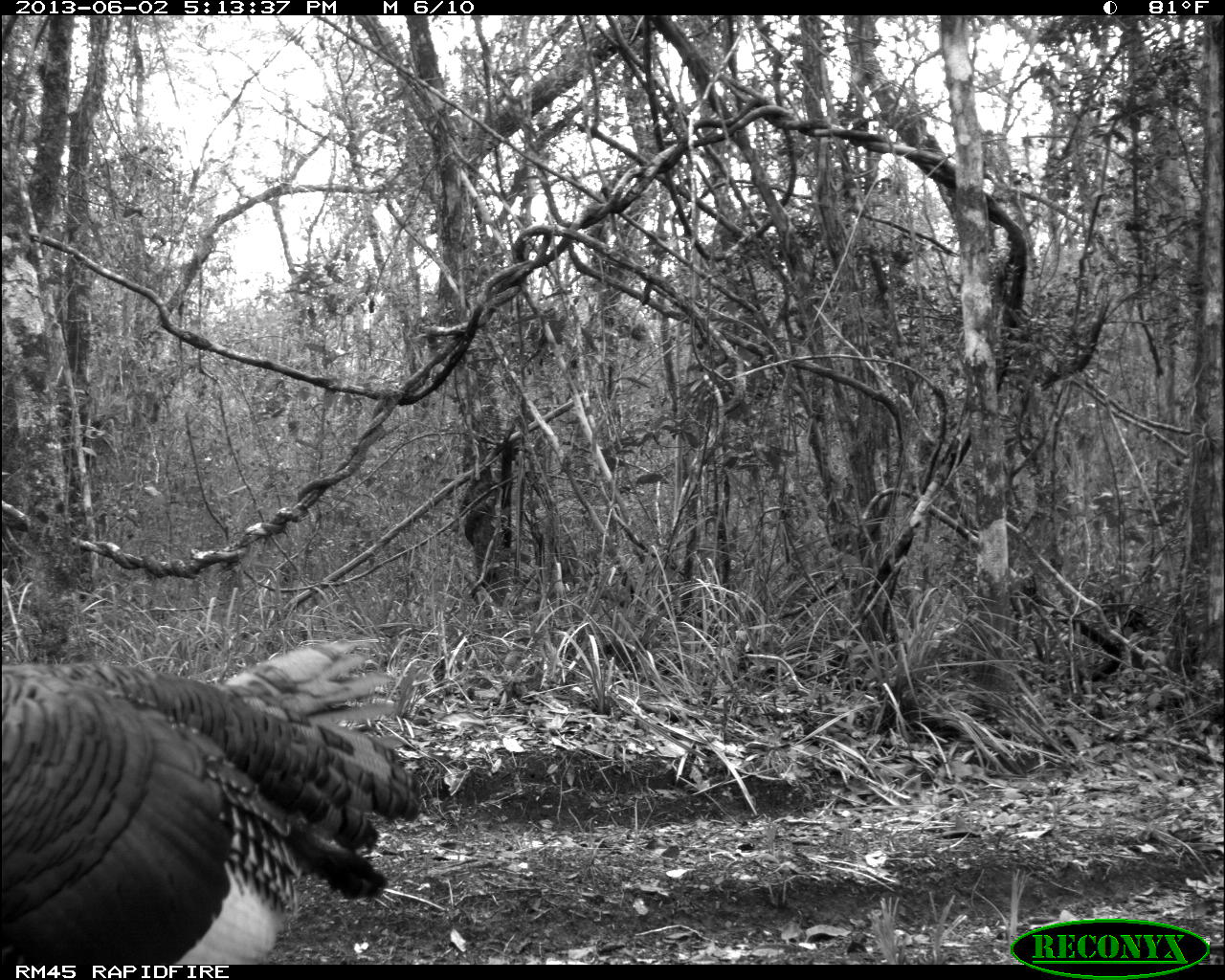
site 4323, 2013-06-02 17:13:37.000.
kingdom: Animalia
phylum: Chordata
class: Aves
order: Galliformes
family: Phasianidae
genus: Meleagris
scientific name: Meleagris ocellata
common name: ocellated turkey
Meleagris ocellata (ocellated turkey), count 1, sex male.